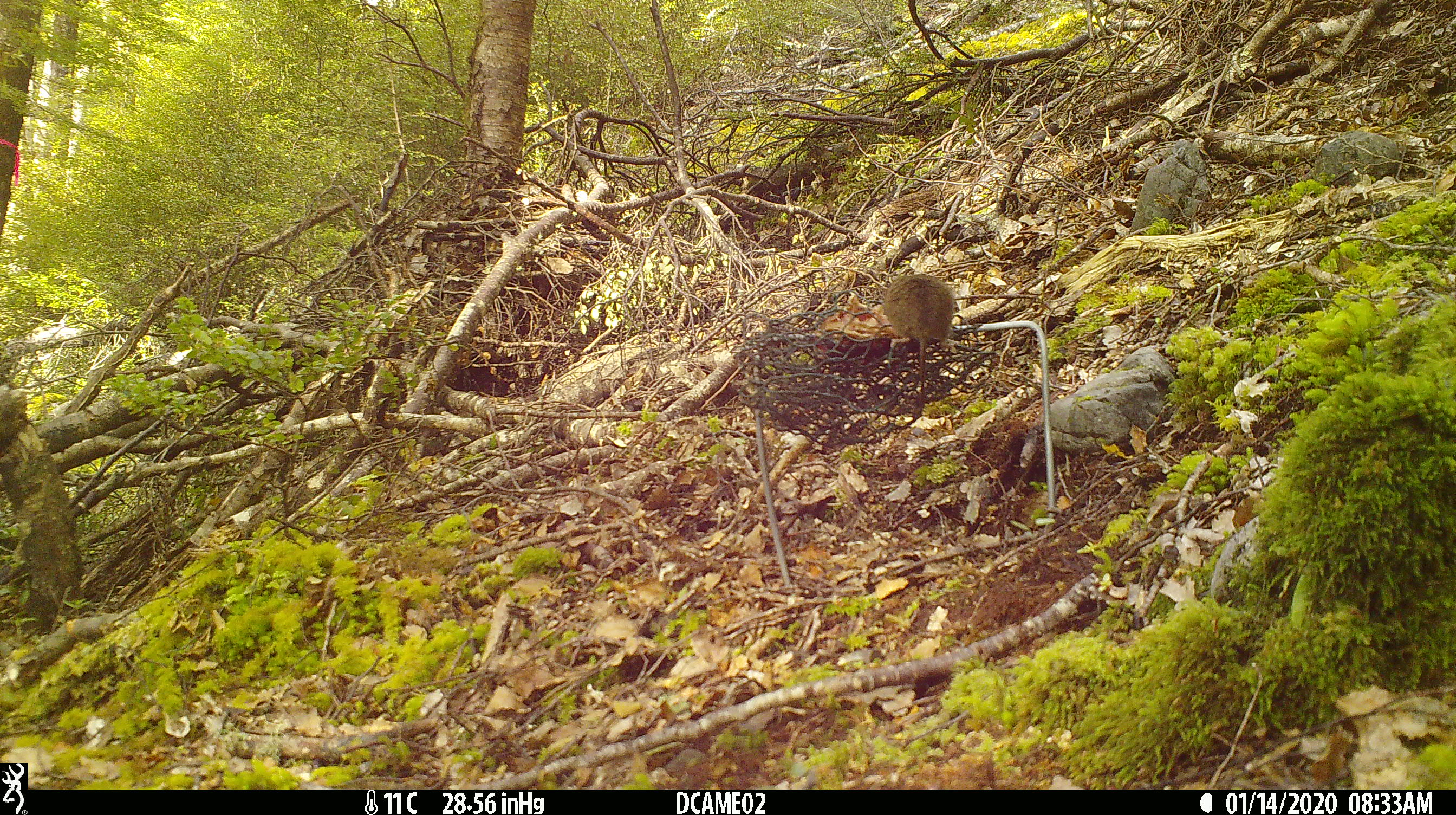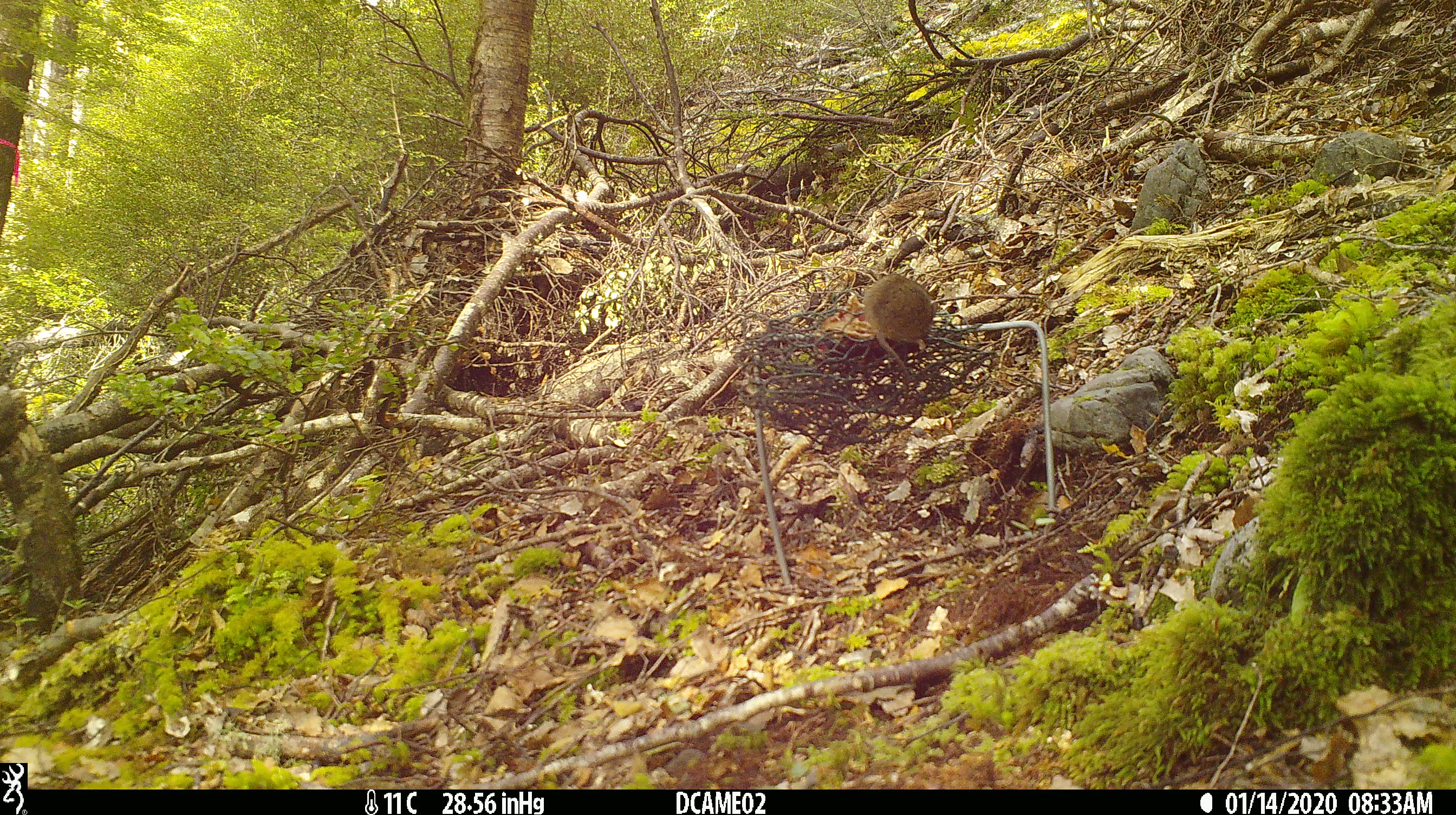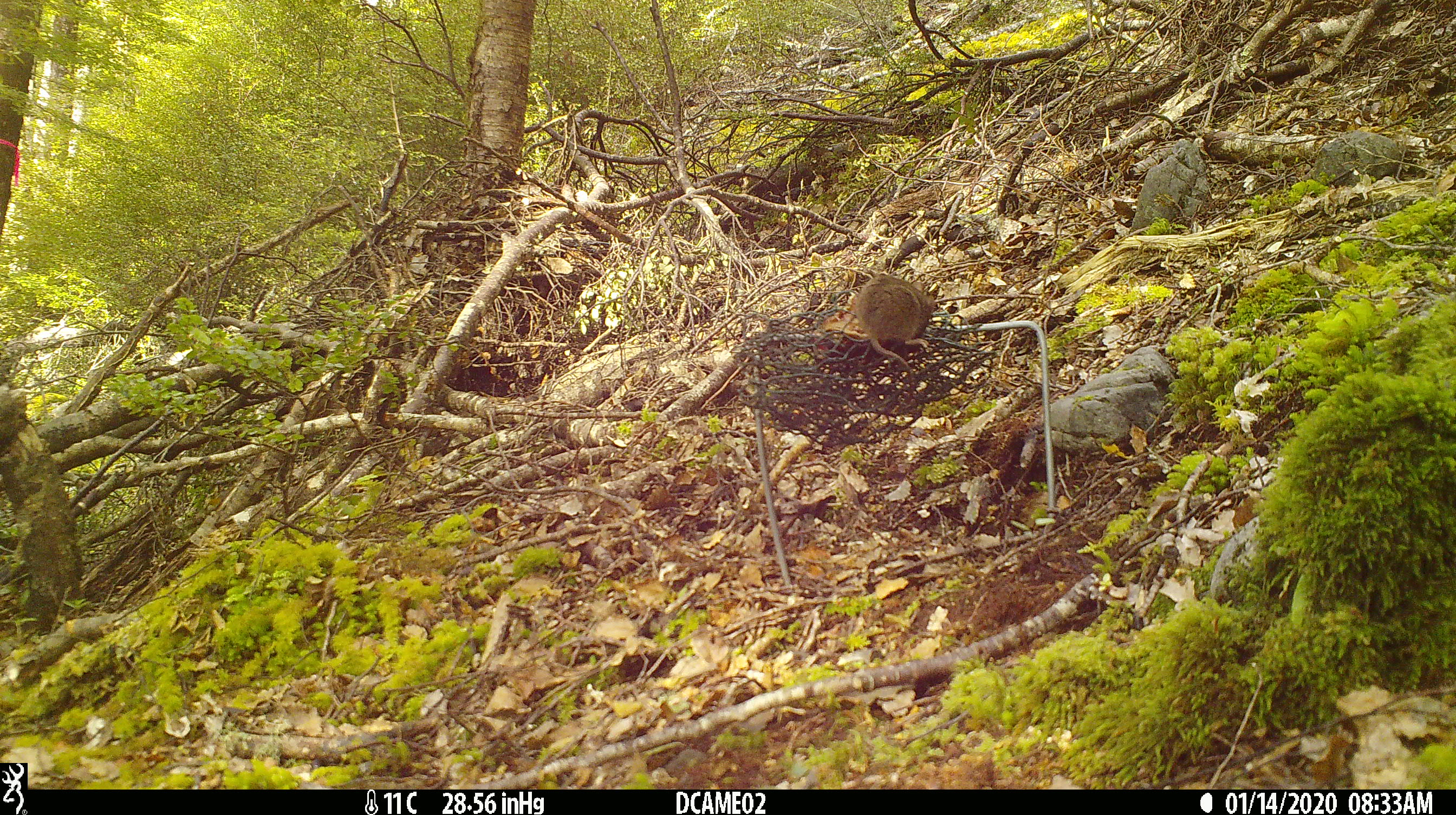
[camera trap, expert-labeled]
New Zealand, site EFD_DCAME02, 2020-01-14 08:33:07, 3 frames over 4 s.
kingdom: Animalia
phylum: Chordata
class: Mammalia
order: Rodentia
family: Muridae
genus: Mus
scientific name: Mus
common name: mouse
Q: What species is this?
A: Mouse (Mus).